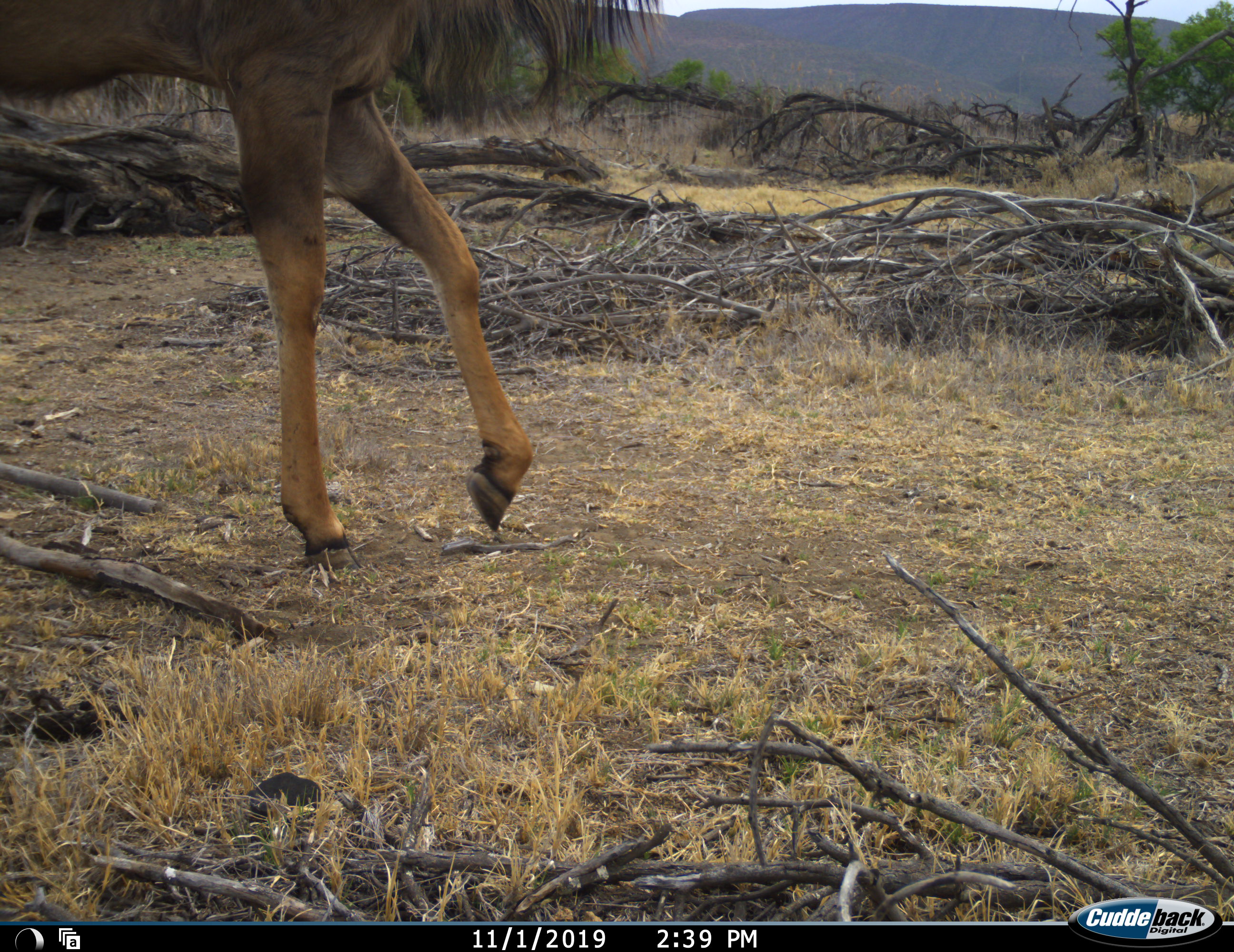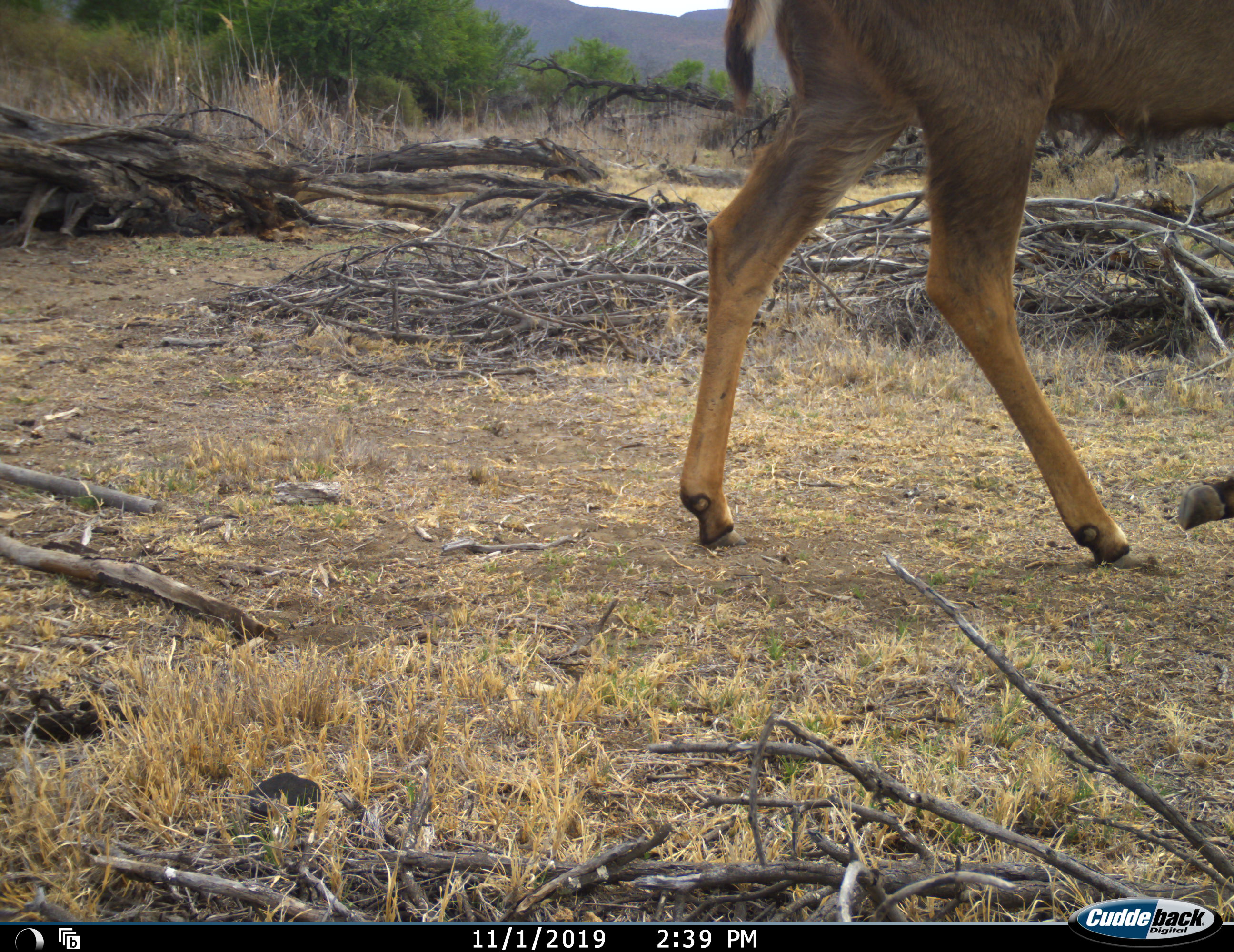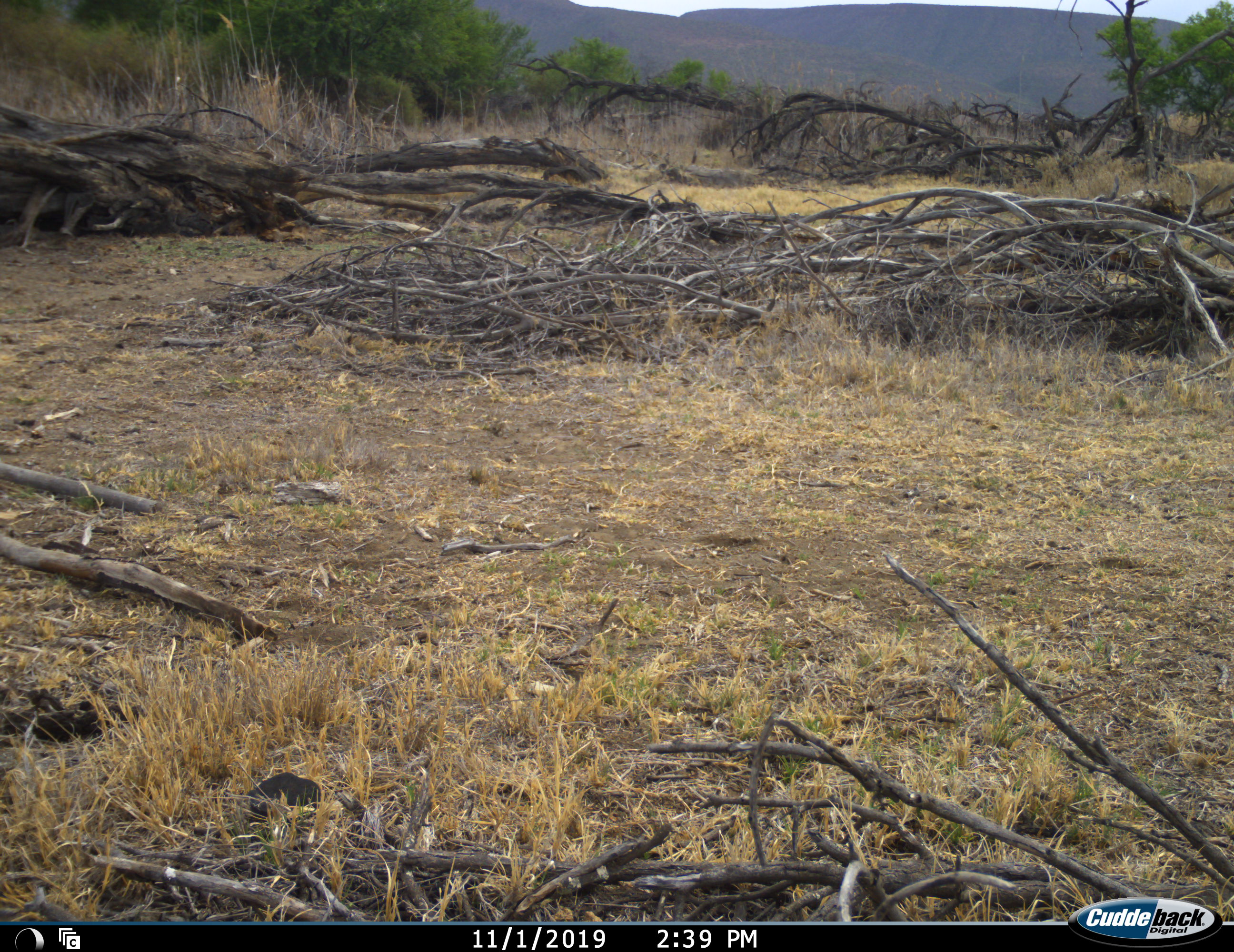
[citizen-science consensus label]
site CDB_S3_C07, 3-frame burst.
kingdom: Animalia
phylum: Chordata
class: Mammalia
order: Artiodactyla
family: Bovidae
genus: Tragelaphus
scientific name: Tragelaphus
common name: kudu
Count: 1.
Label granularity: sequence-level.